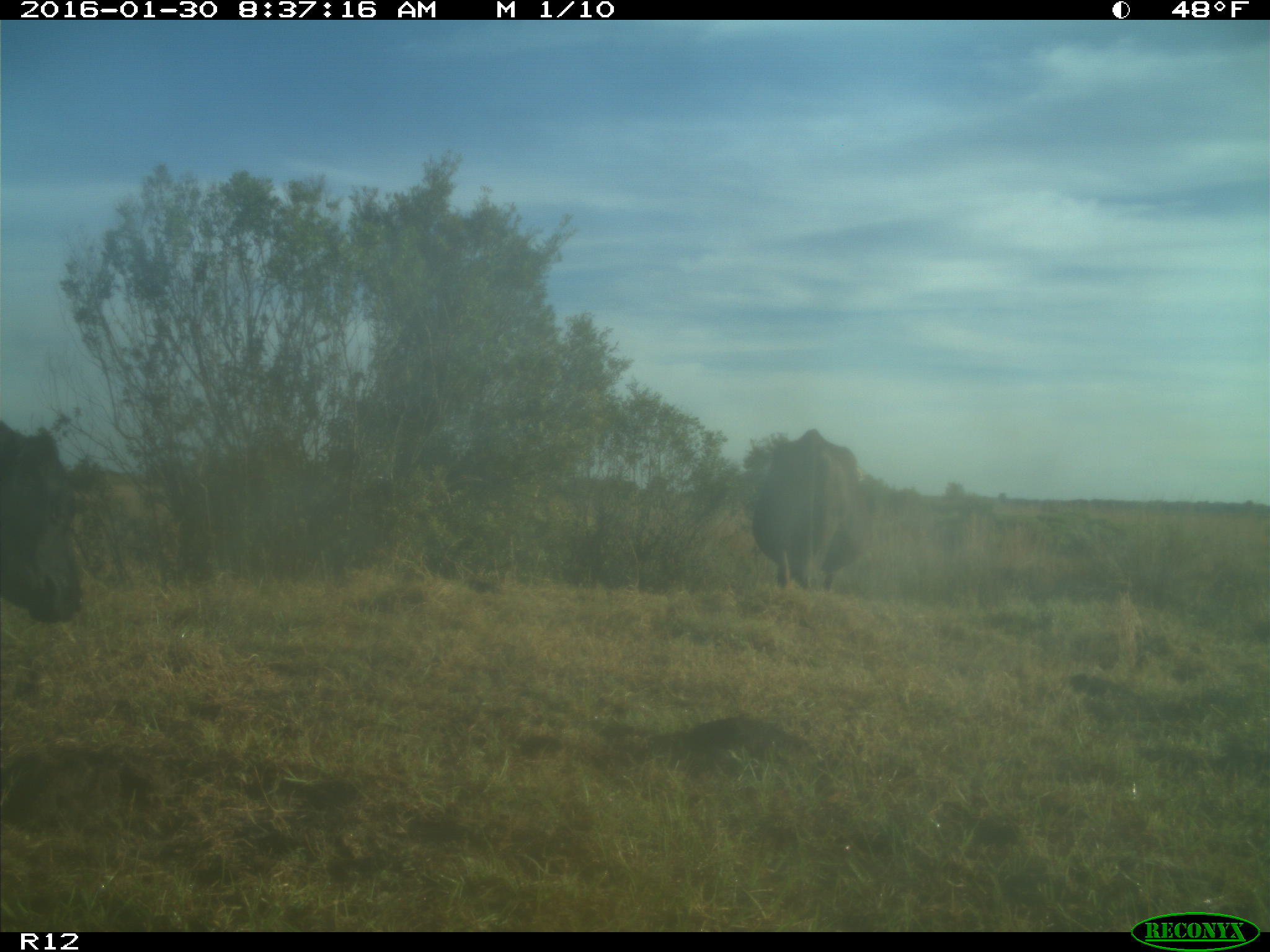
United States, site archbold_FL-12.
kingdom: Animalia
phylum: Chordata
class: Mammalia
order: Artiodactyla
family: Bovidae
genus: Bos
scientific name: Bos taurus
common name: domestic cow